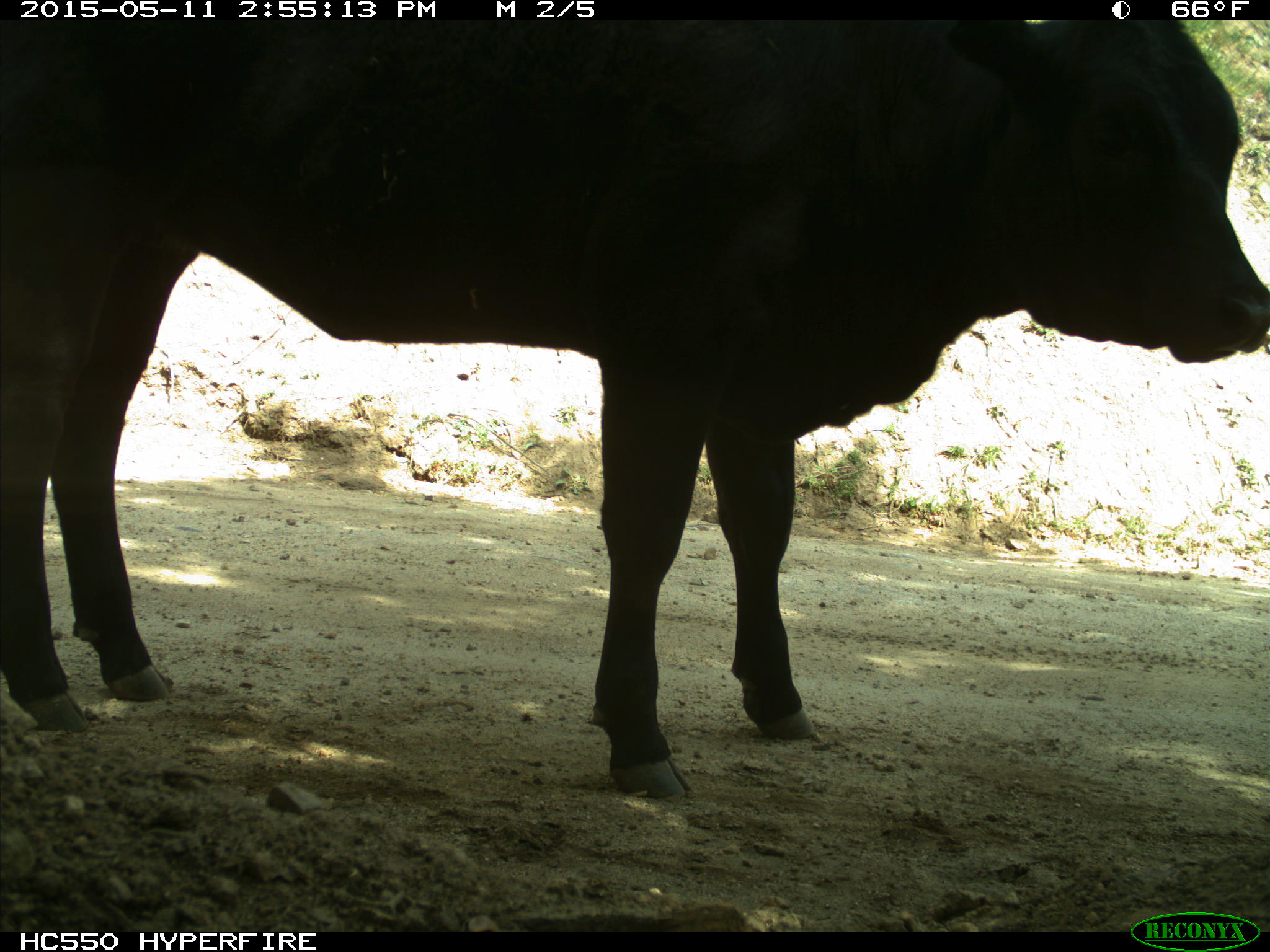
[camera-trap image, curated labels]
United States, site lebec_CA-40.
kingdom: Animalia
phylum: Chordata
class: Mammalia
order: Artiodactyla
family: Bovidae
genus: Bos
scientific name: Bos taurus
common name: domestic cow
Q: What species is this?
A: Bos taurus (domestic cow).